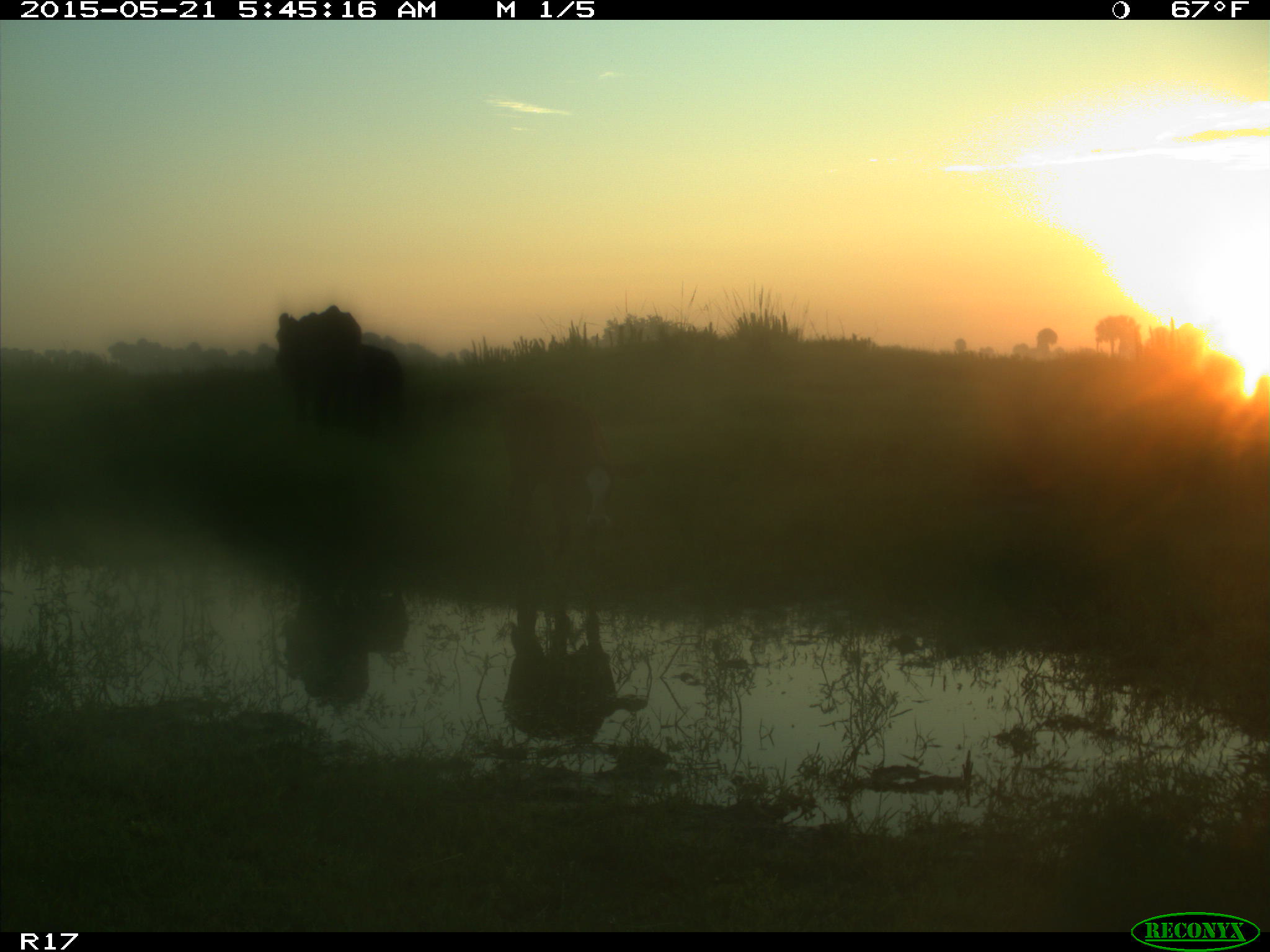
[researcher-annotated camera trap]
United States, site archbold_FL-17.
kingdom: Animalia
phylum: Chordata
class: Mammalia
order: Artiodactyla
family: Bovidae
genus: Bos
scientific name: Bos taurus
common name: domestic cow